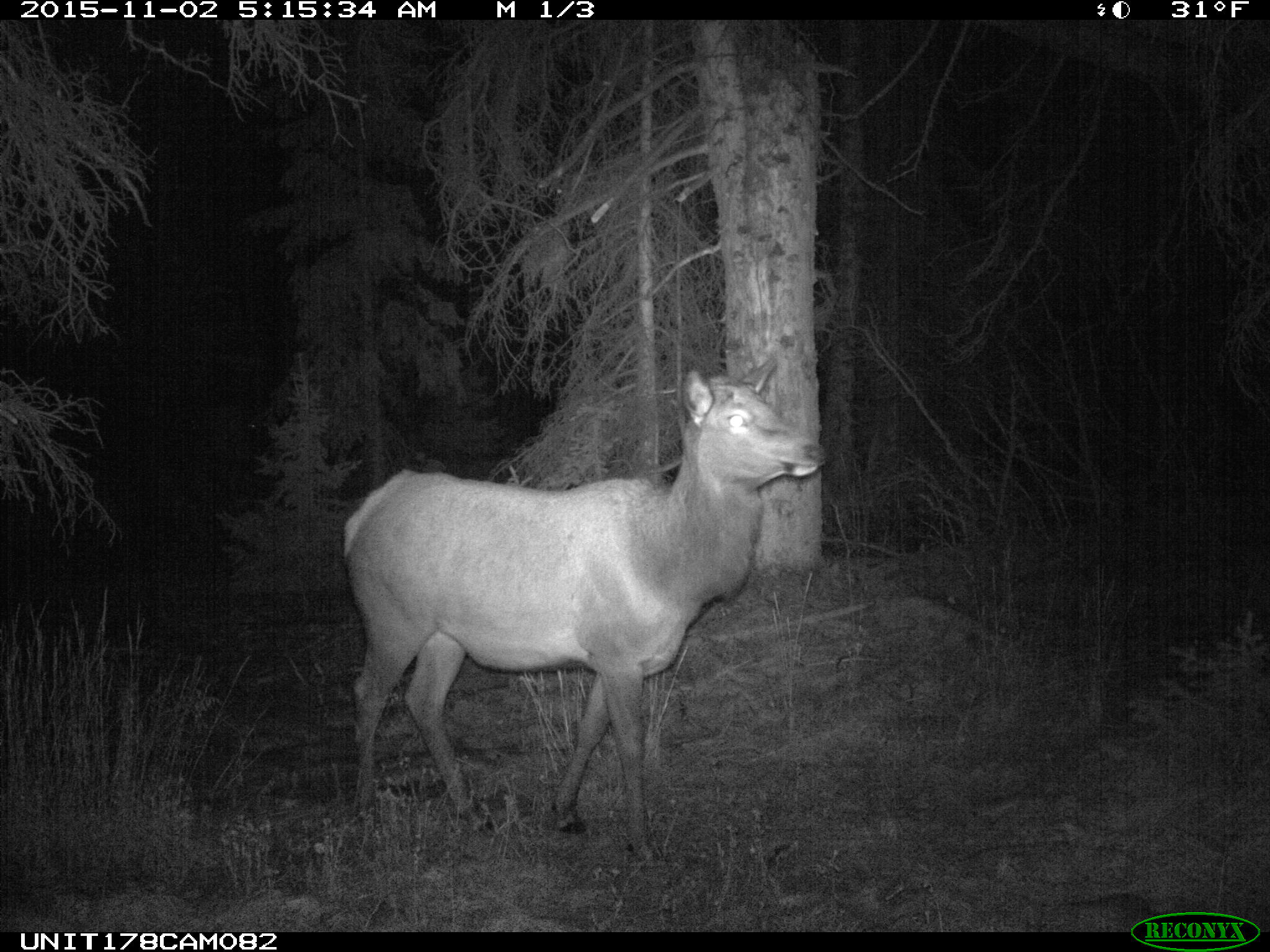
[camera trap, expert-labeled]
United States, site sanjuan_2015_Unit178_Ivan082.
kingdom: Animalia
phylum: Chordata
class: Mammalia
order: Artiodactyla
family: Cervidae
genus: Cervus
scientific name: Cervus elaphus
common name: red deer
Cervus elaphus (red deer).